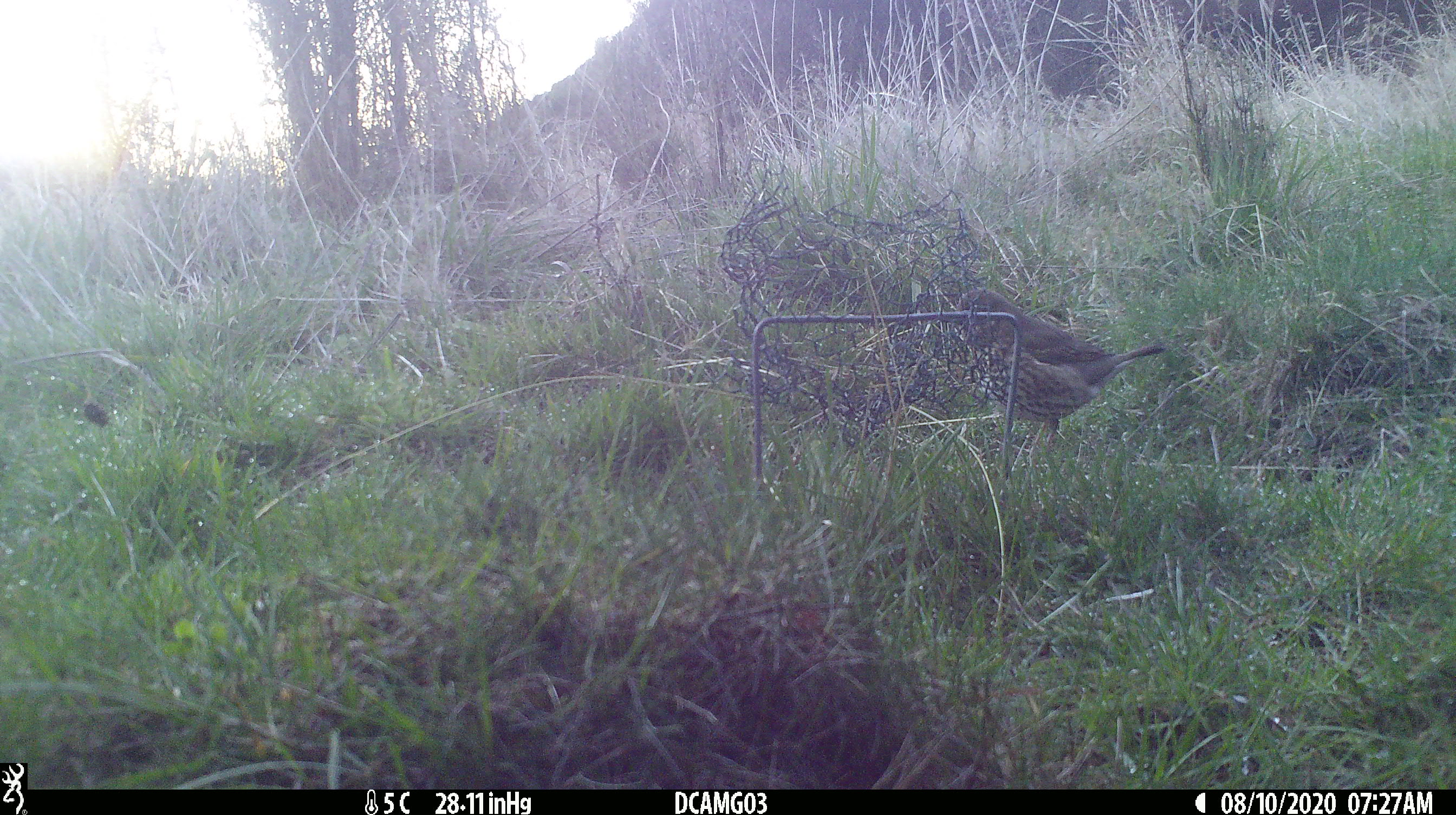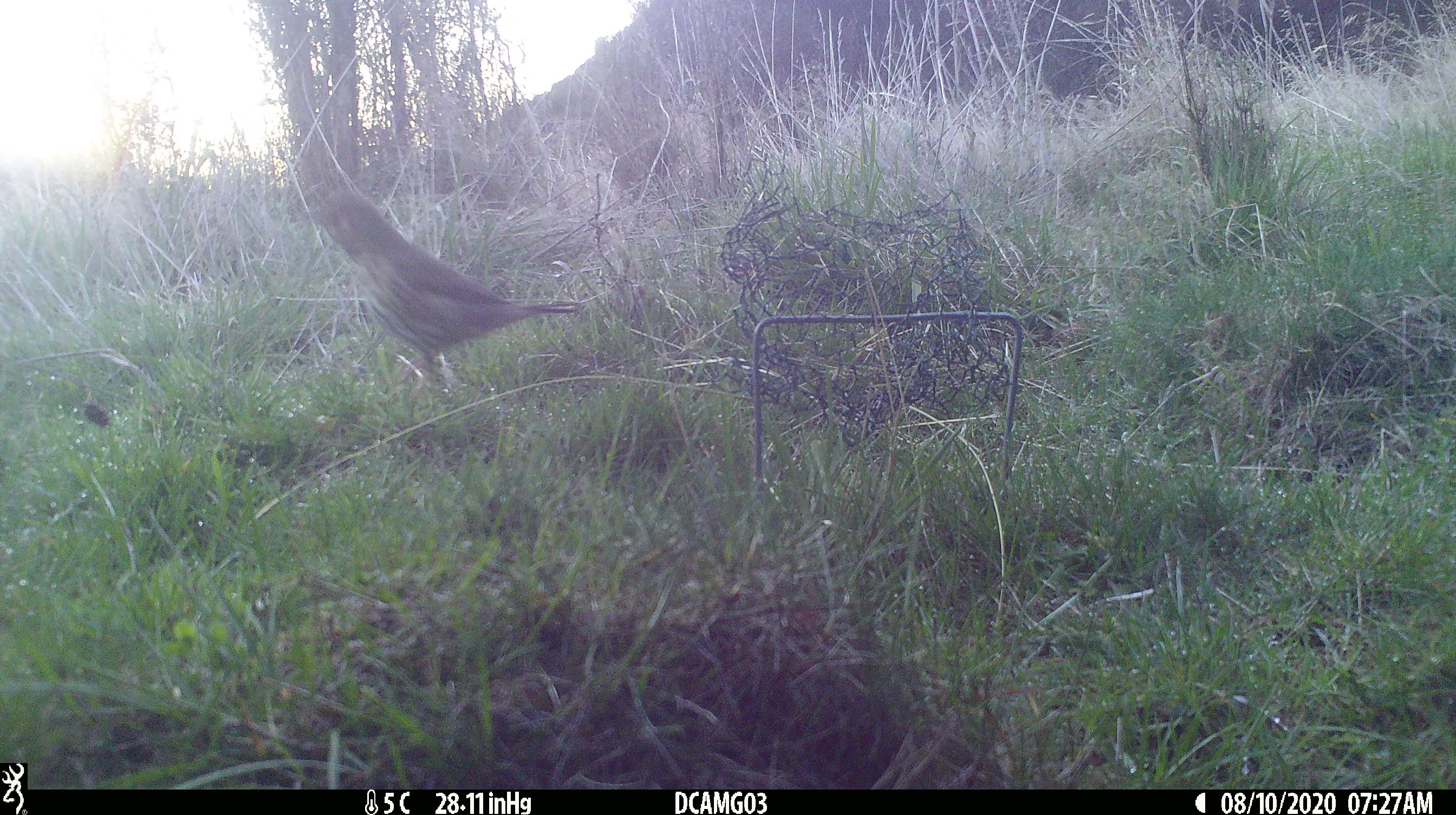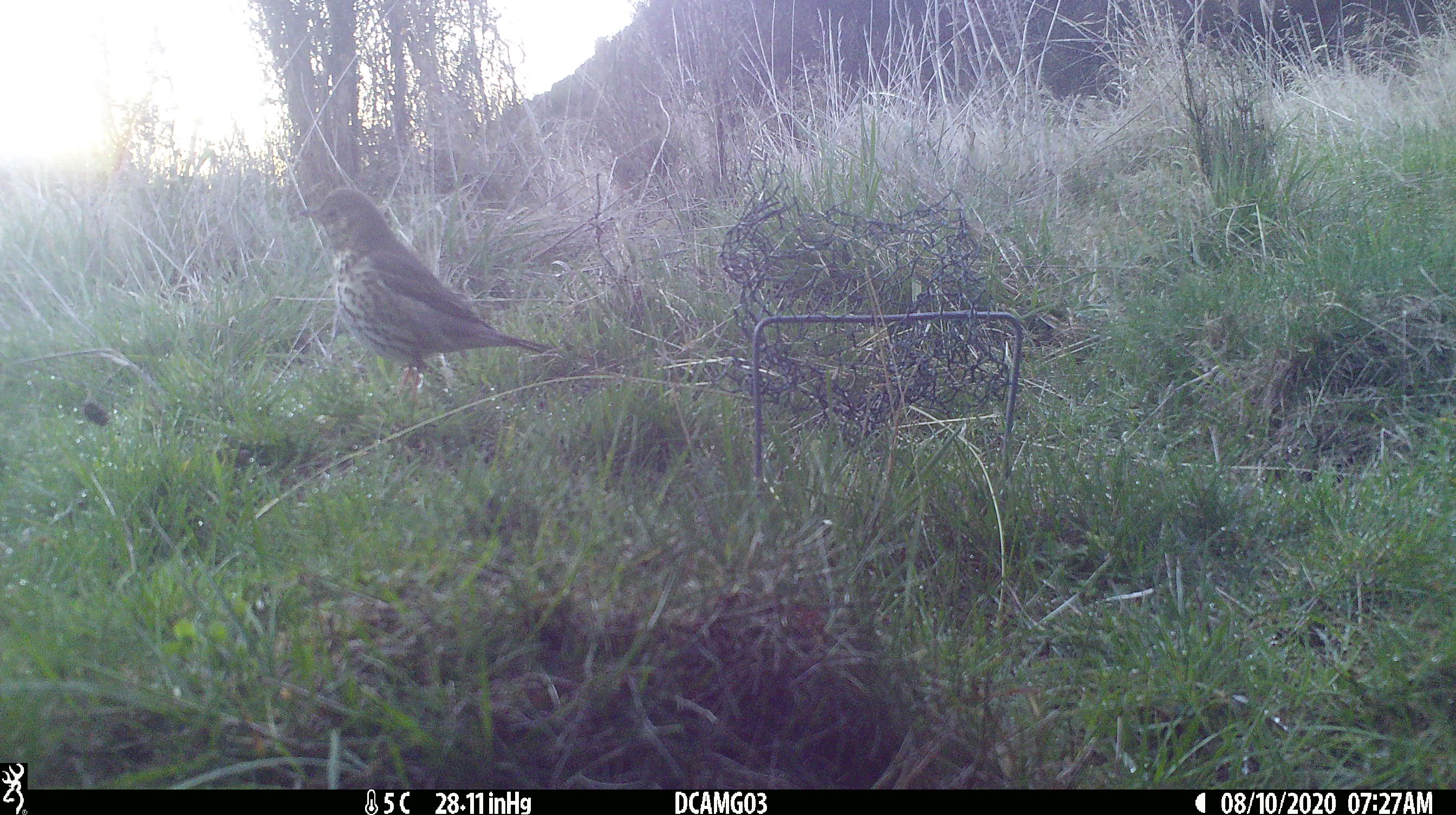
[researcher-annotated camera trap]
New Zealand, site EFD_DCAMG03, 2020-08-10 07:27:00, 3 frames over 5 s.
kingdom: Animalia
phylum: Chordata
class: Aves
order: Passeriformes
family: Turdidae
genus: Turdus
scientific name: Turdus philomelos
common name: song thrush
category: thrush